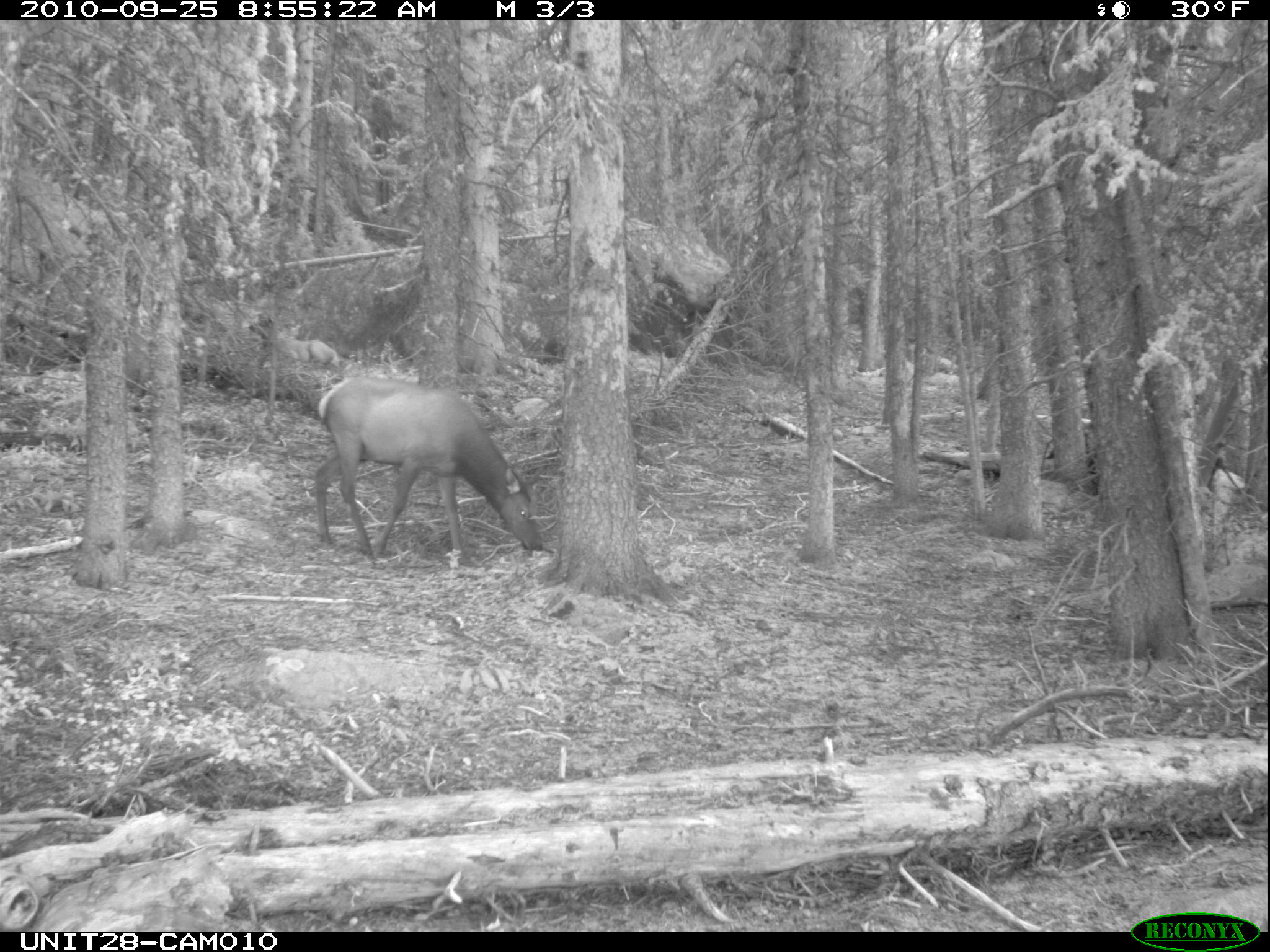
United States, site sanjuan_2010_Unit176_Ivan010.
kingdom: Animalia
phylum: Chordata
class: Mammalia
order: Artiodactyla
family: Cervidae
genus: Cervus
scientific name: Cervus elaphus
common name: red deer